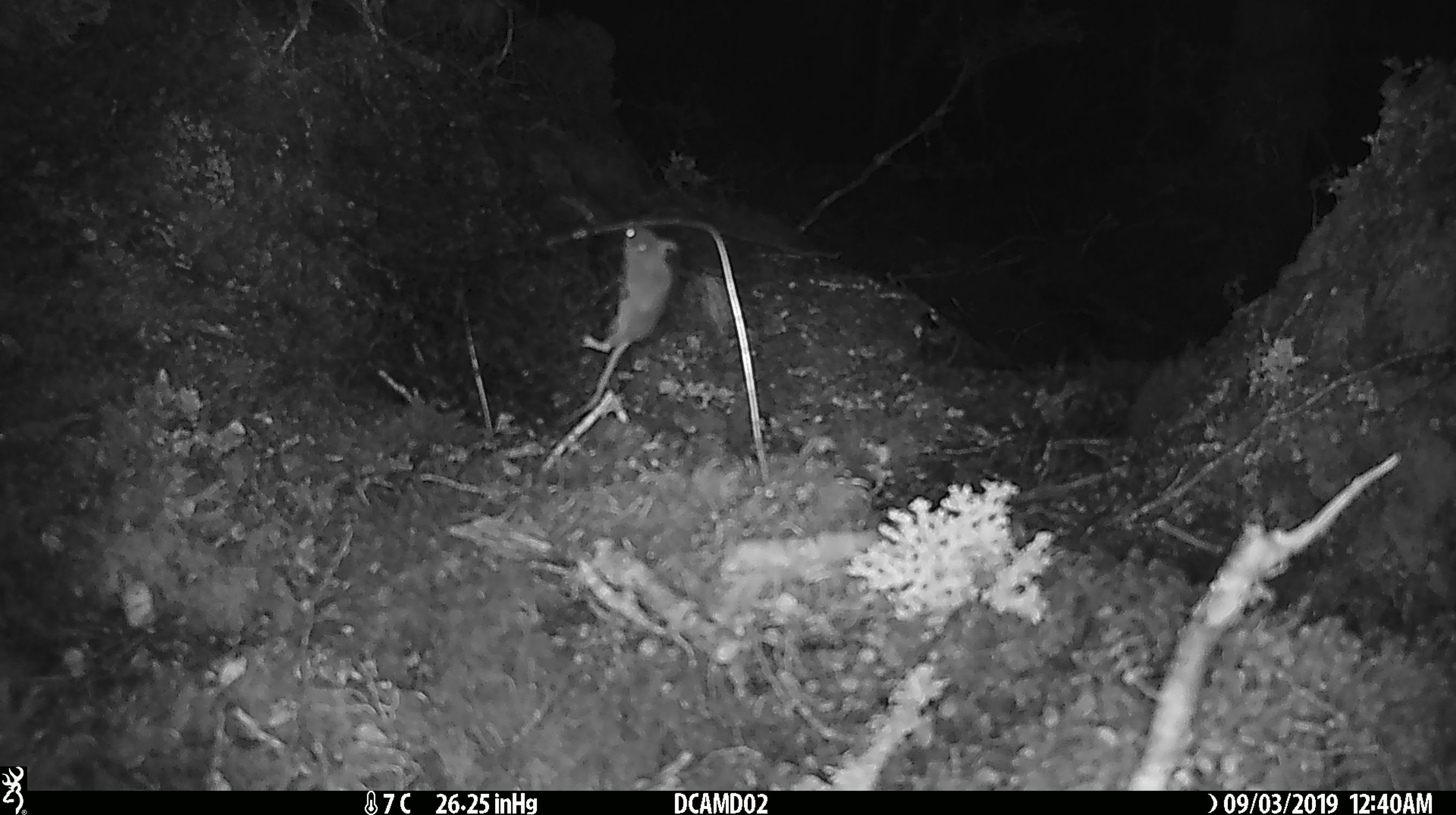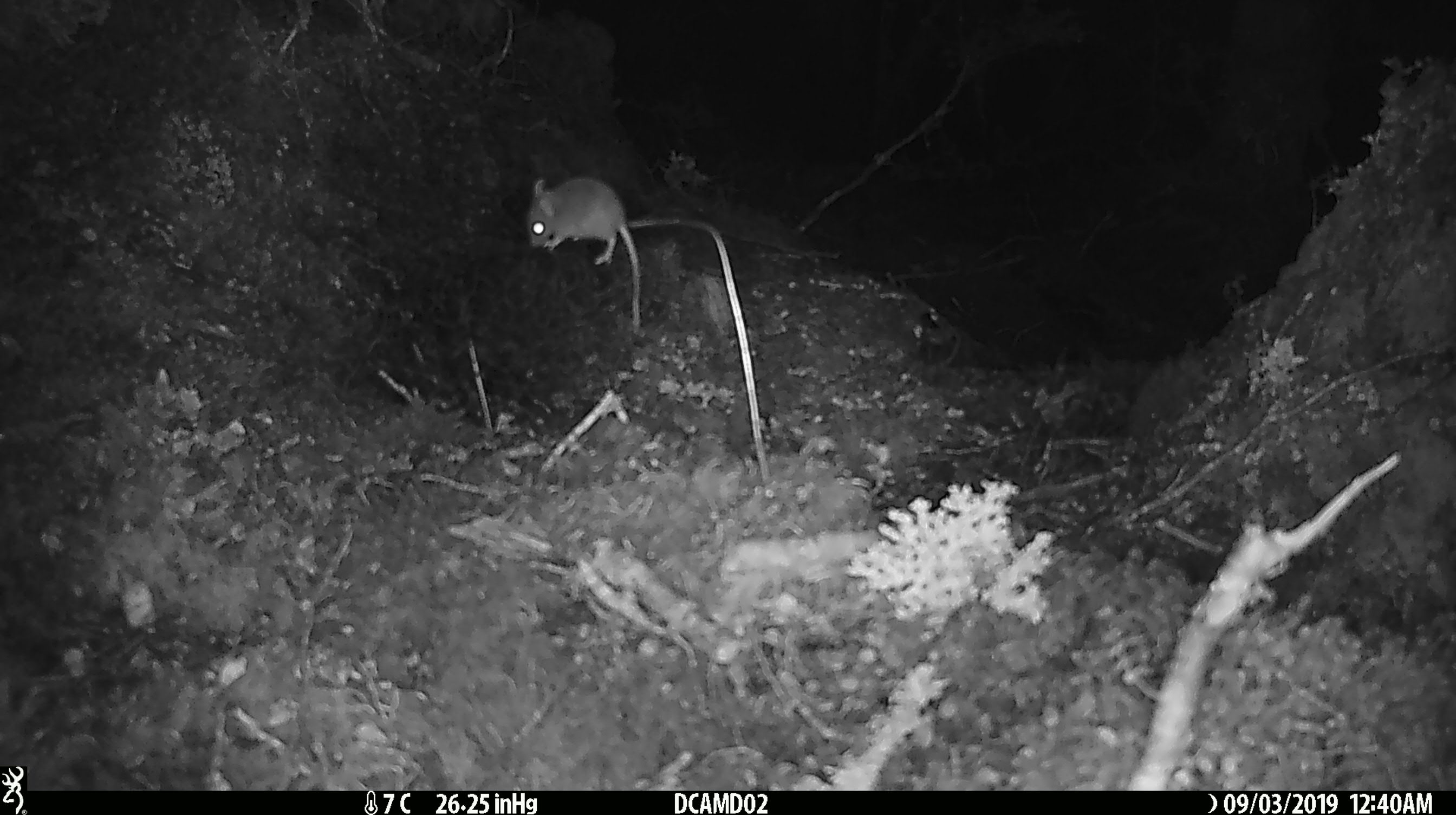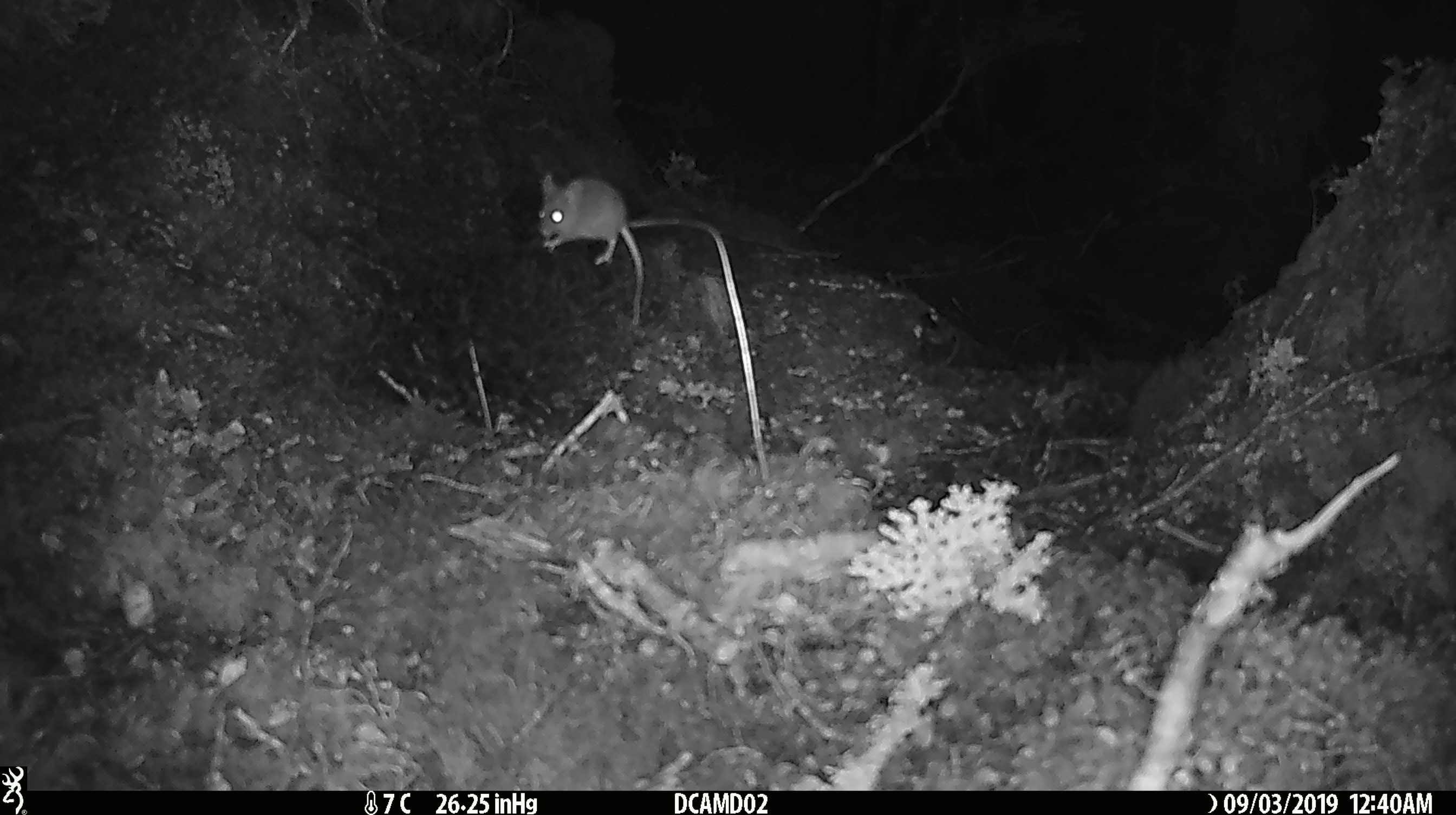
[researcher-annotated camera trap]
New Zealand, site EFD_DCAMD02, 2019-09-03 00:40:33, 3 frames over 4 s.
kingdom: Animalia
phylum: Chordata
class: Mammalia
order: Rodentia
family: Muridae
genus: Mus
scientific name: Mus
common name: mouse